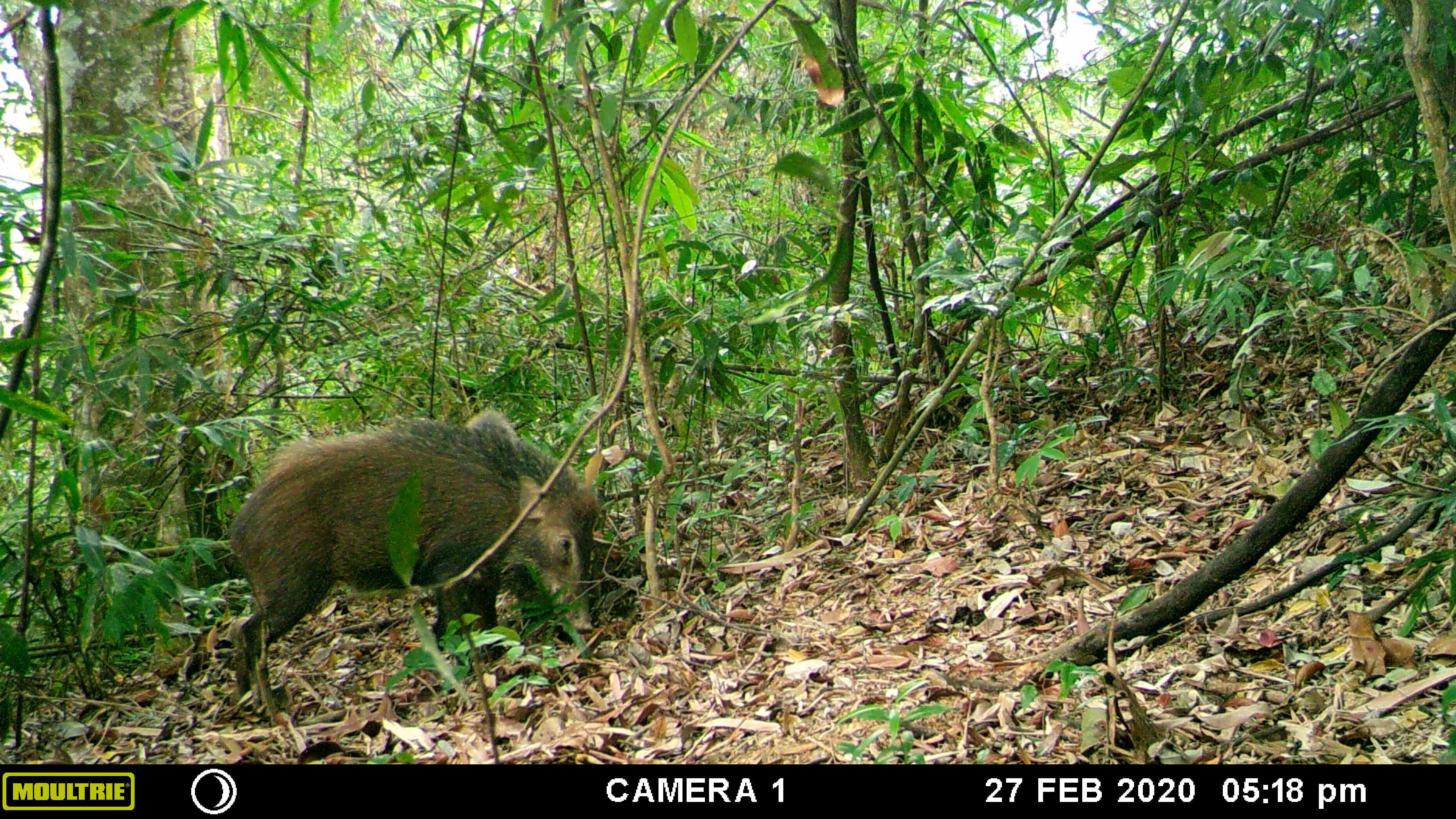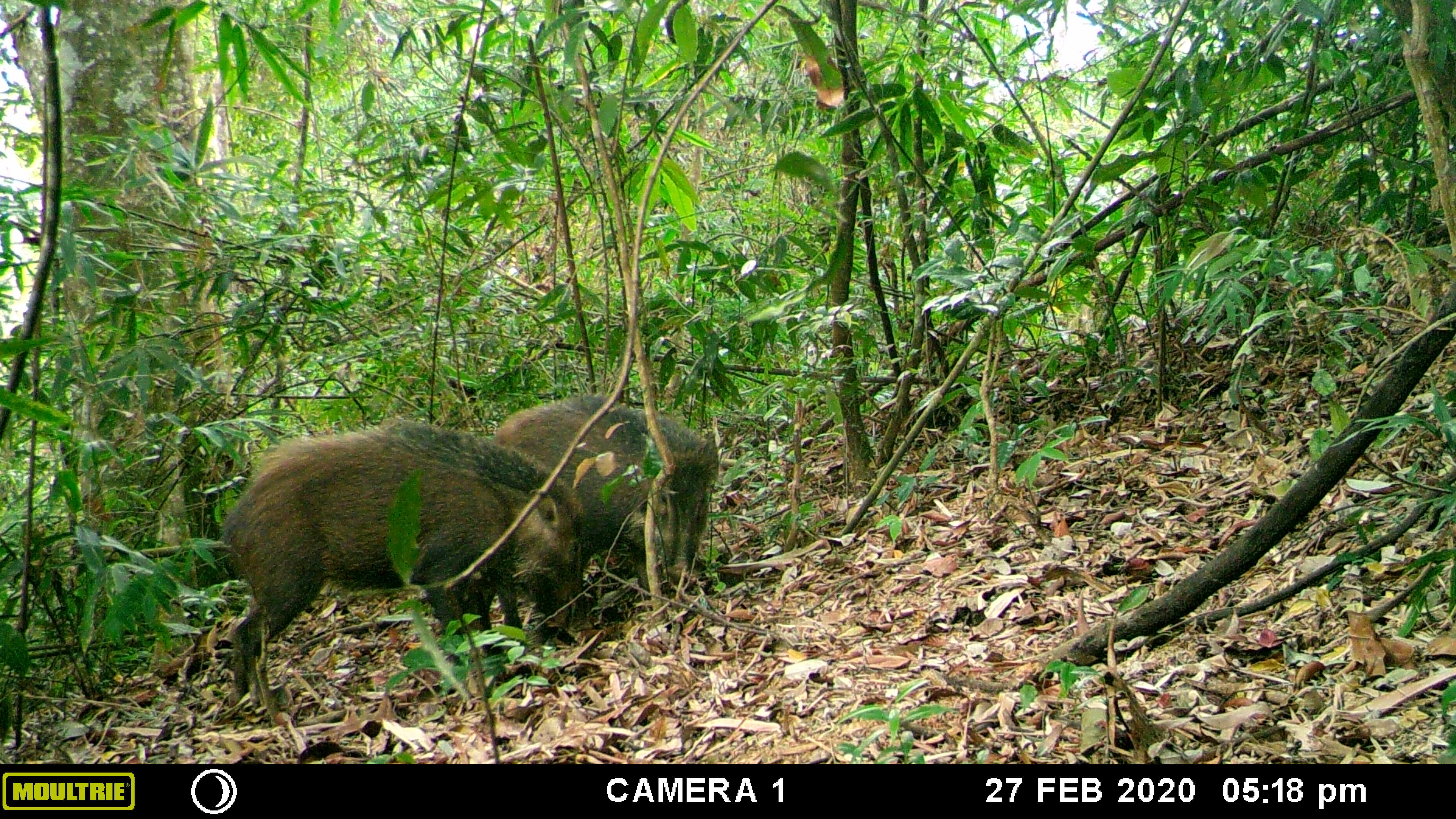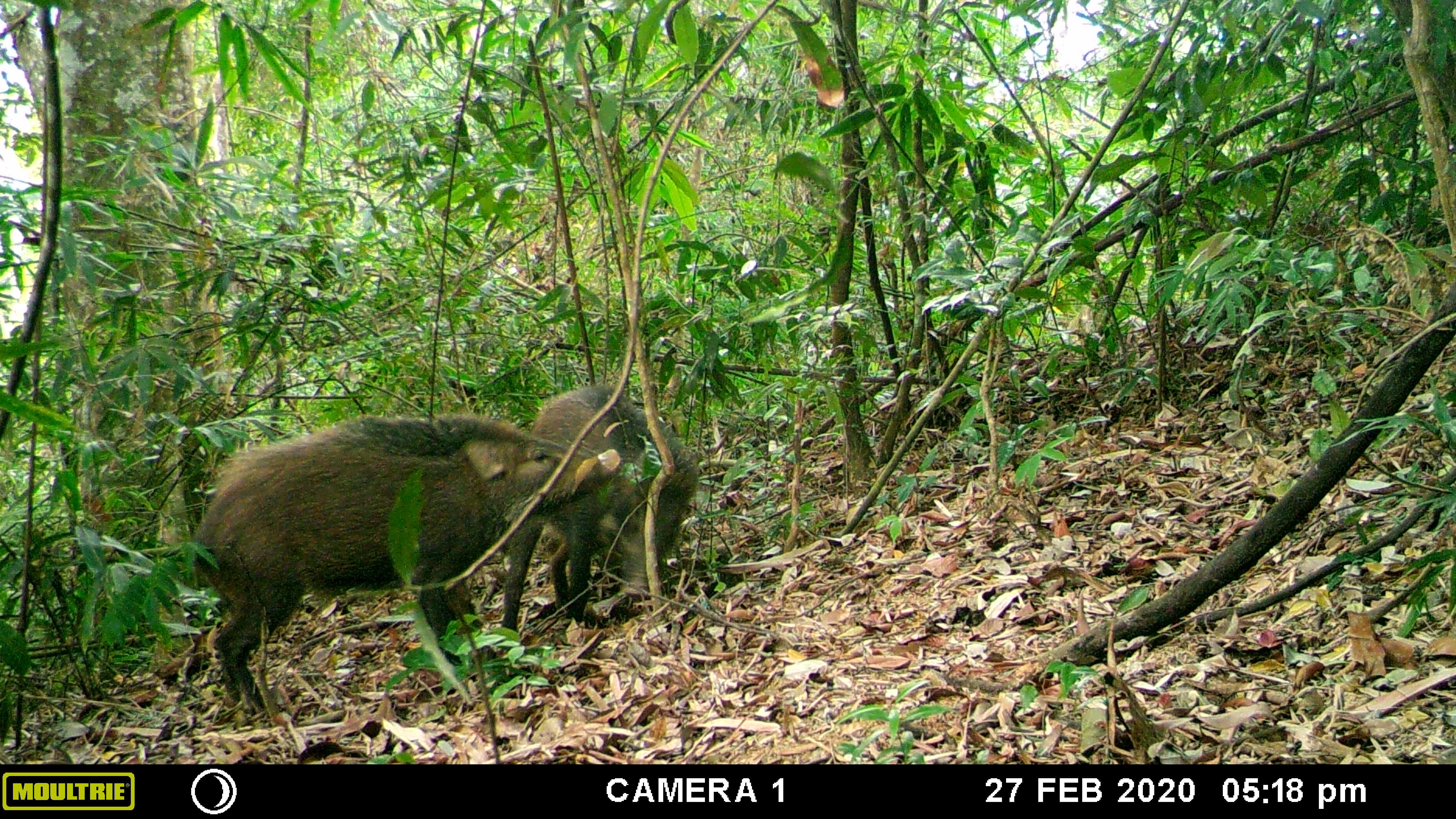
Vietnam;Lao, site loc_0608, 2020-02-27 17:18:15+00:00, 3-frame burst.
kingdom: Animalia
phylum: Chordata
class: Mammalia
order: Artiodactyla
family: Suidae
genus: Sus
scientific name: Sus scrofa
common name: eurasian wild pig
Eurasian wild pig (Sus scrofa). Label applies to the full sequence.